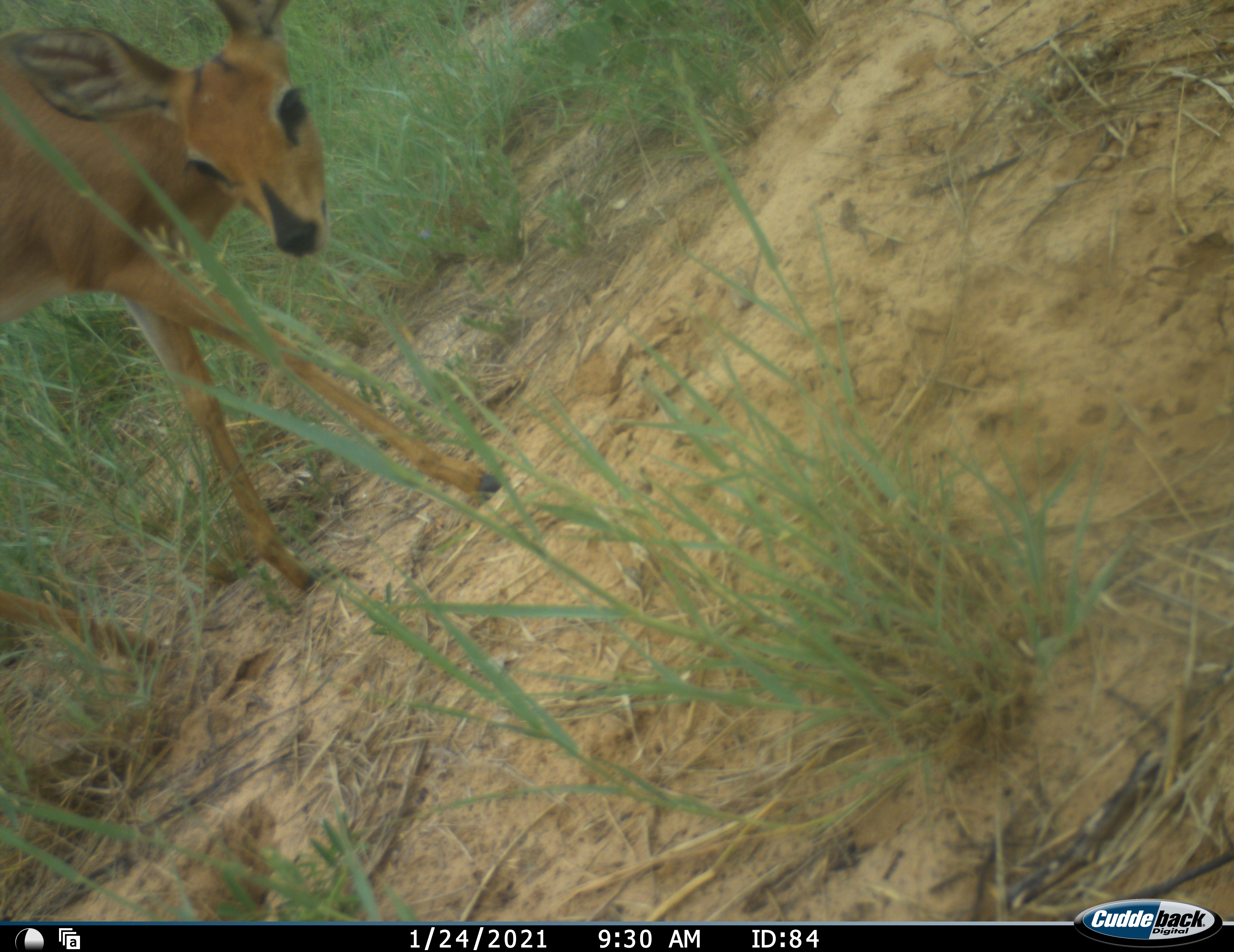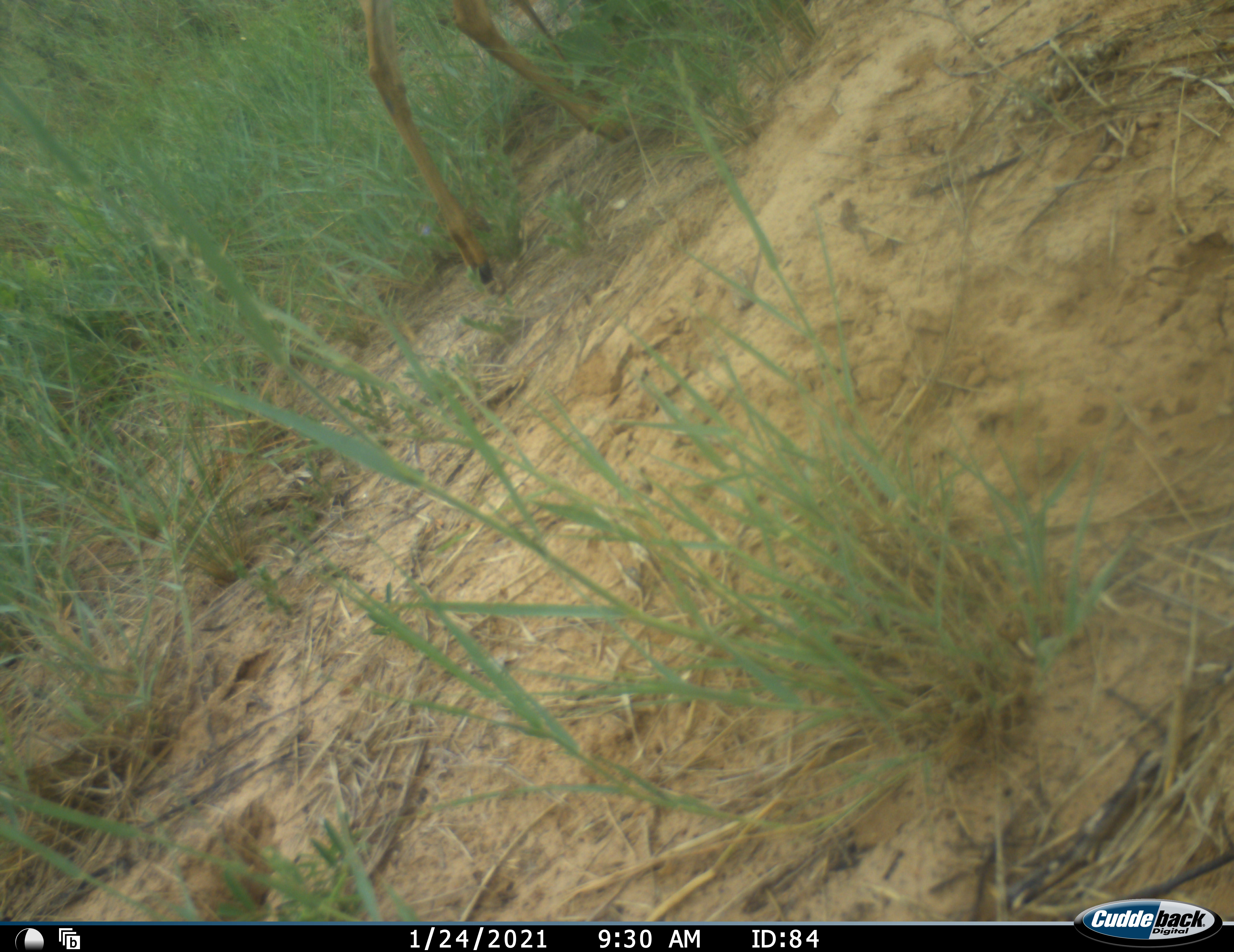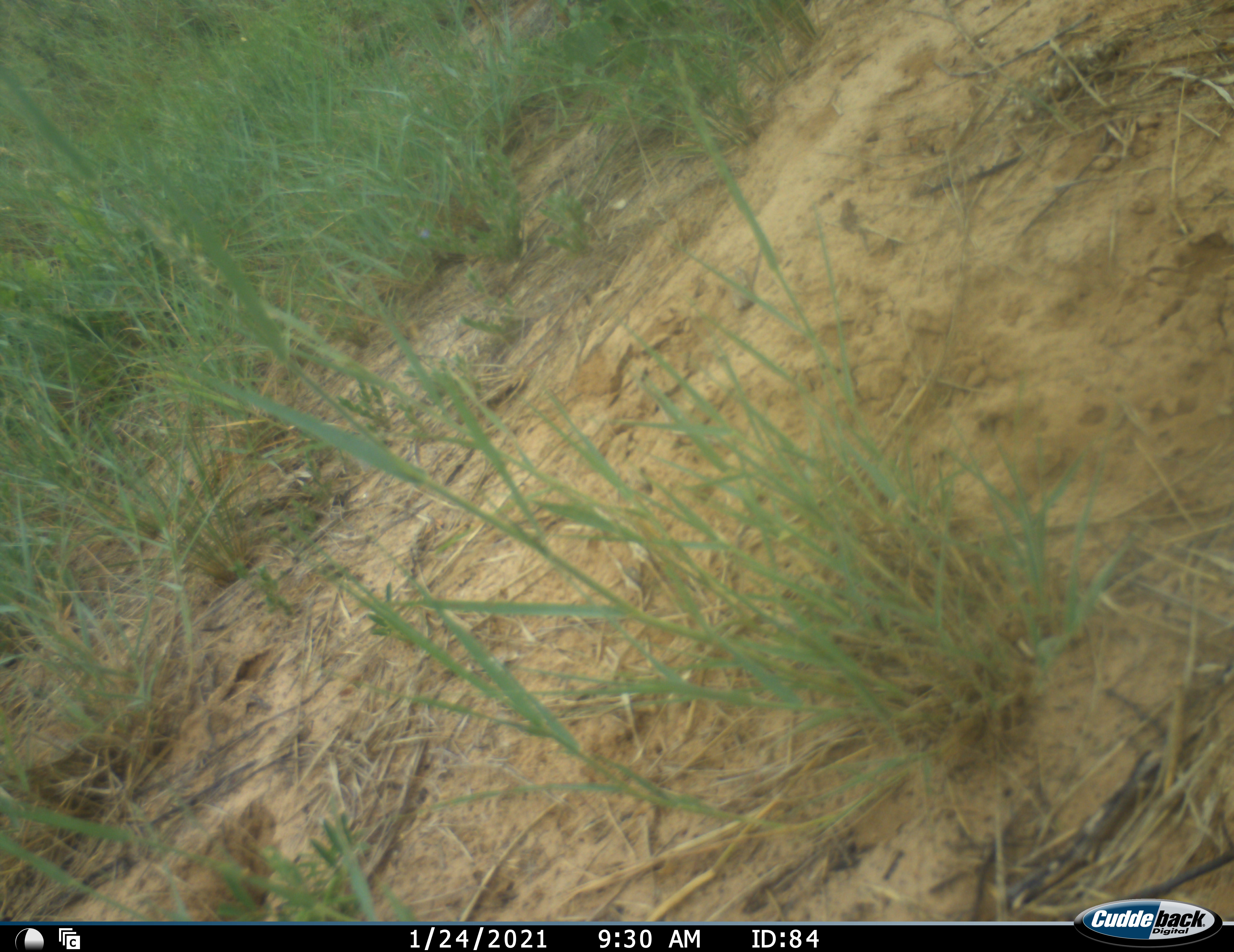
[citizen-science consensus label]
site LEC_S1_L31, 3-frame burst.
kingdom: Animalia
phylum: Chordata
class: Mammalia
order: Artiodactyla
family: Bovidae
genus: Raphicerus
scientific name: Raphicerus campestris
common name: steenbok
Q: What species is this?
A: Steenbok (Raphicerus campestris).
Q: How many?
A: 1.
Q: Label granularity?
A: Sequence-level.